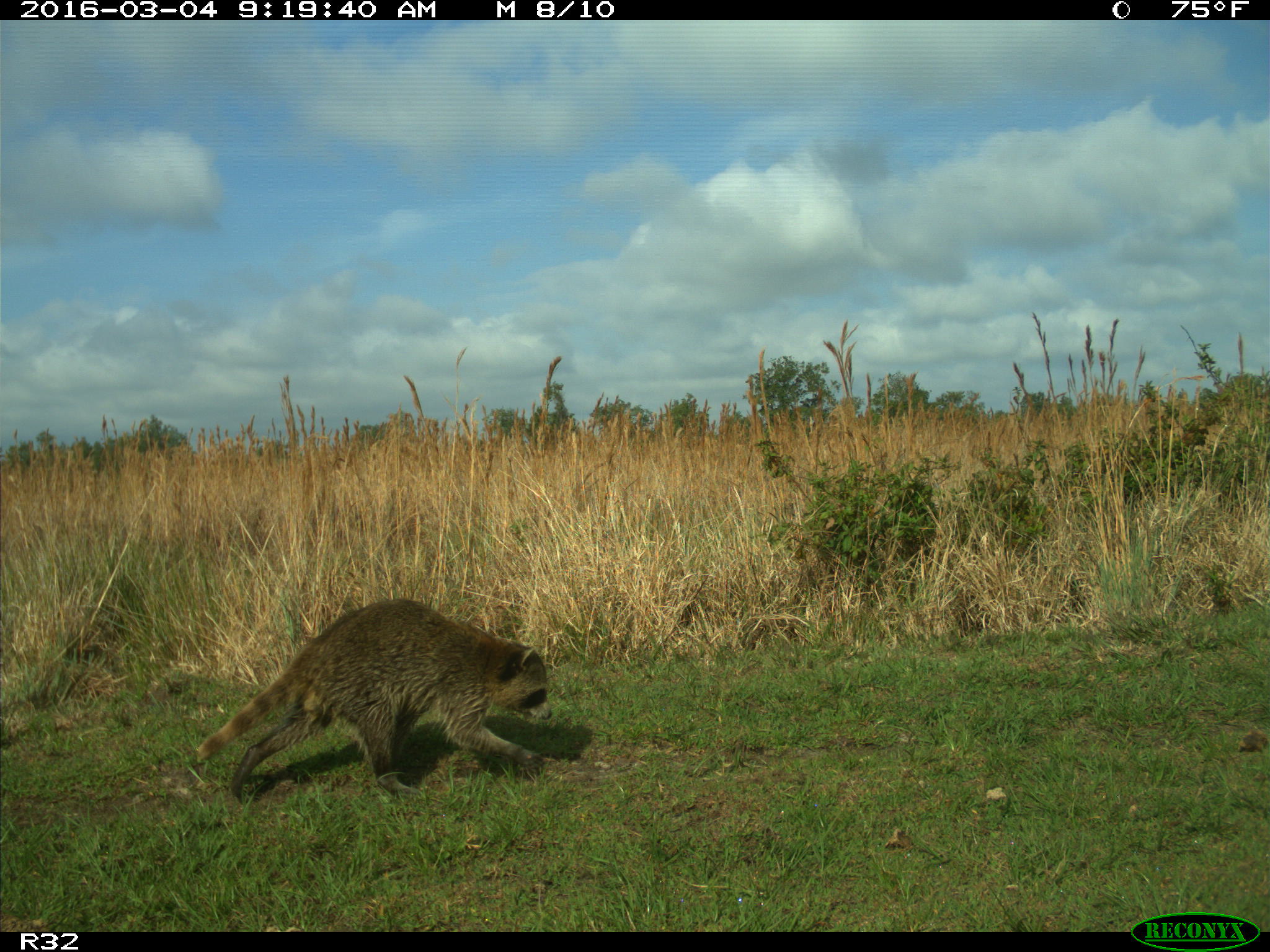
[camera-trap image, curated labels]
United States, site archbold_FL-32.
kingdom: Animalia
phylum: Chordata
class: Mammalia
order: Carnivora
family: Procyonidae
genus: Procyon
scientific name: Procyon lotor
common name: common raccoon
Procyon lotor (common raccoon).